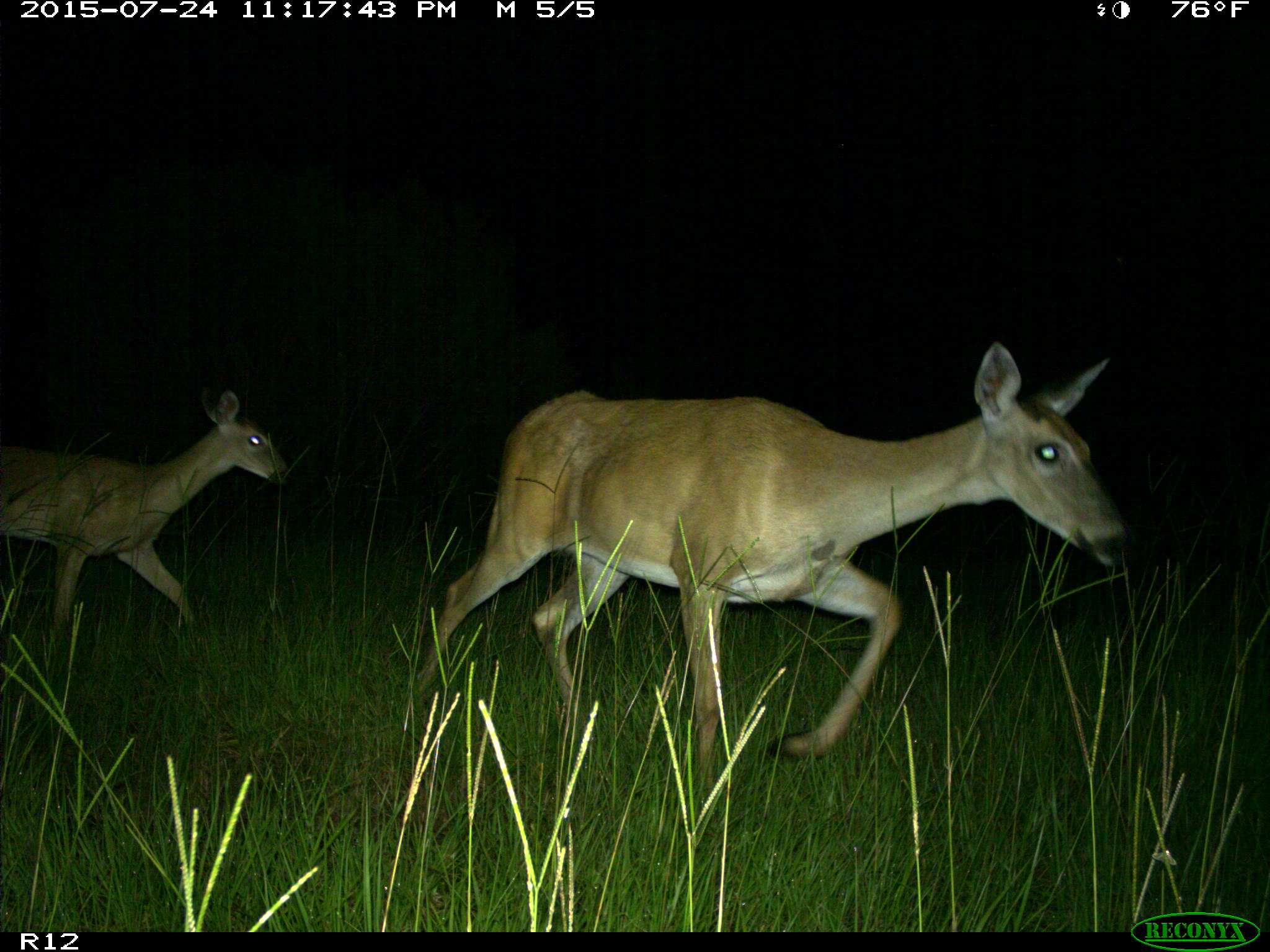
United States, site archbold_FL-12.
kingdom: Animalia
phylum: Chordata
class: Mammalia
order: Artiodactyla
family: Cervidae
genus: Odocoileus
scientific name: Odocoileus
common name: deer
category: unidentified deer